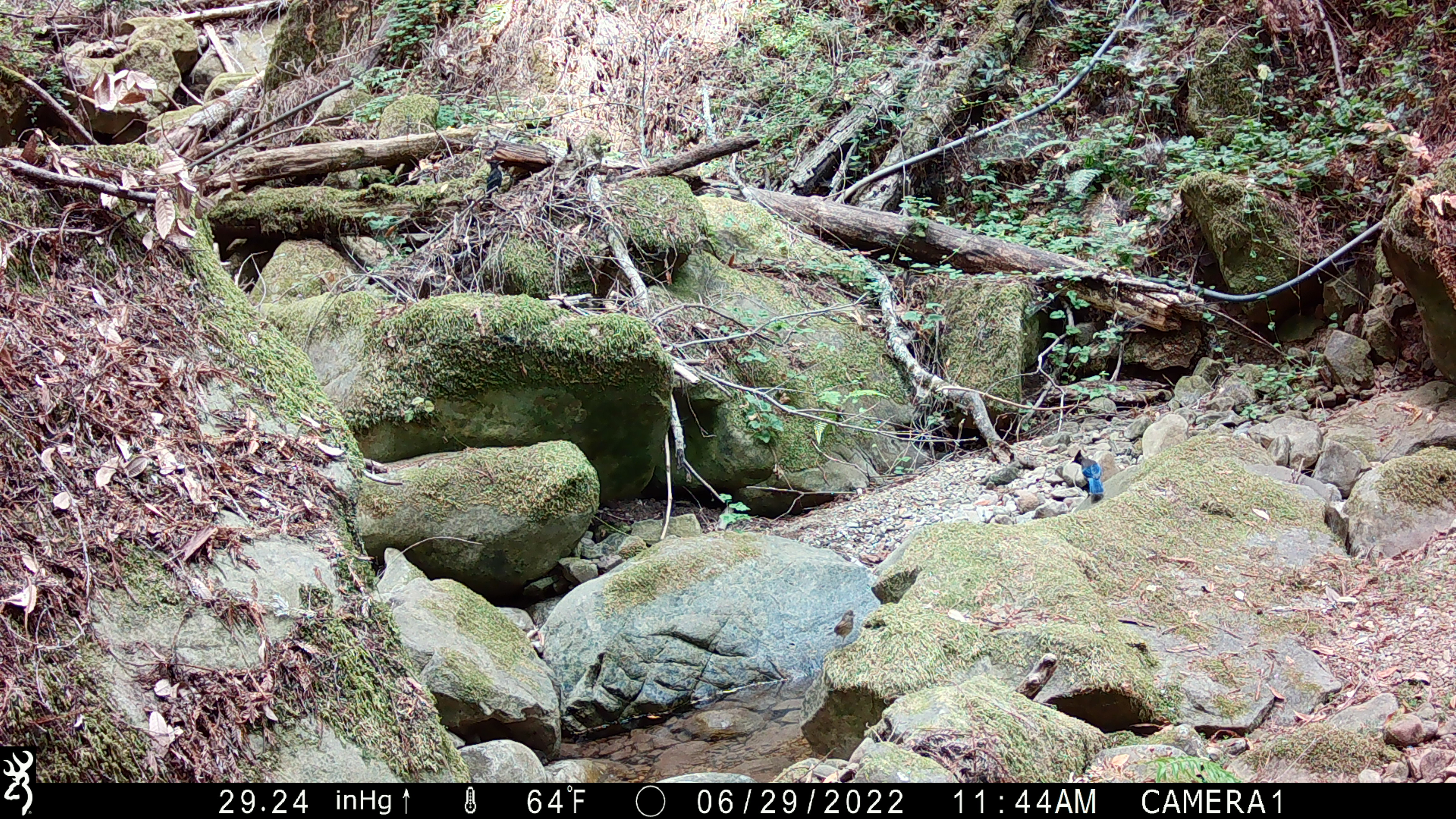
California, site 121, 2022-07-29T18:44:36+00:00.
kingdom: Animalia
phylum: Chordata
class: Aves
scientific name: Aves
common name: bird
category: unknown bird